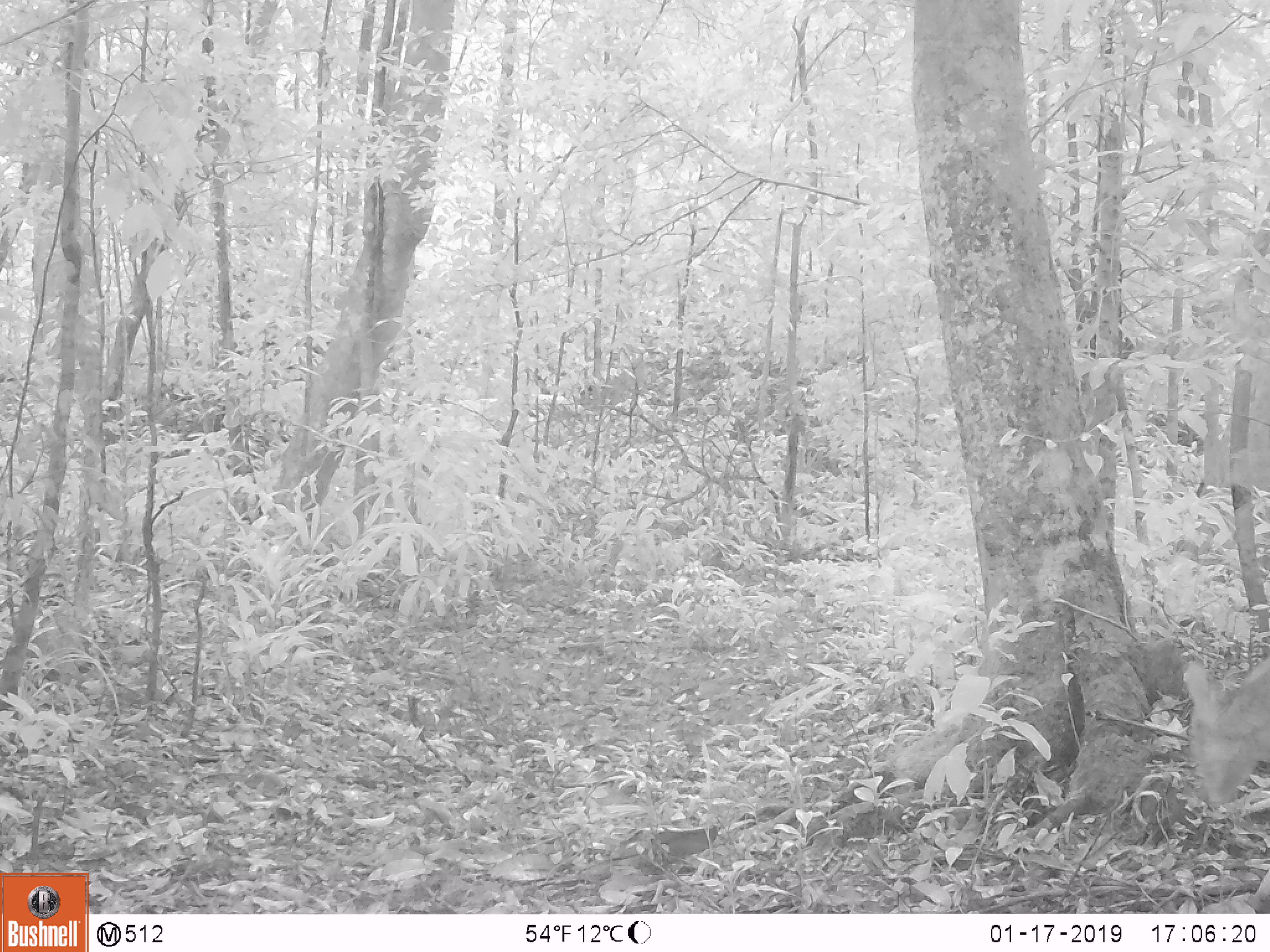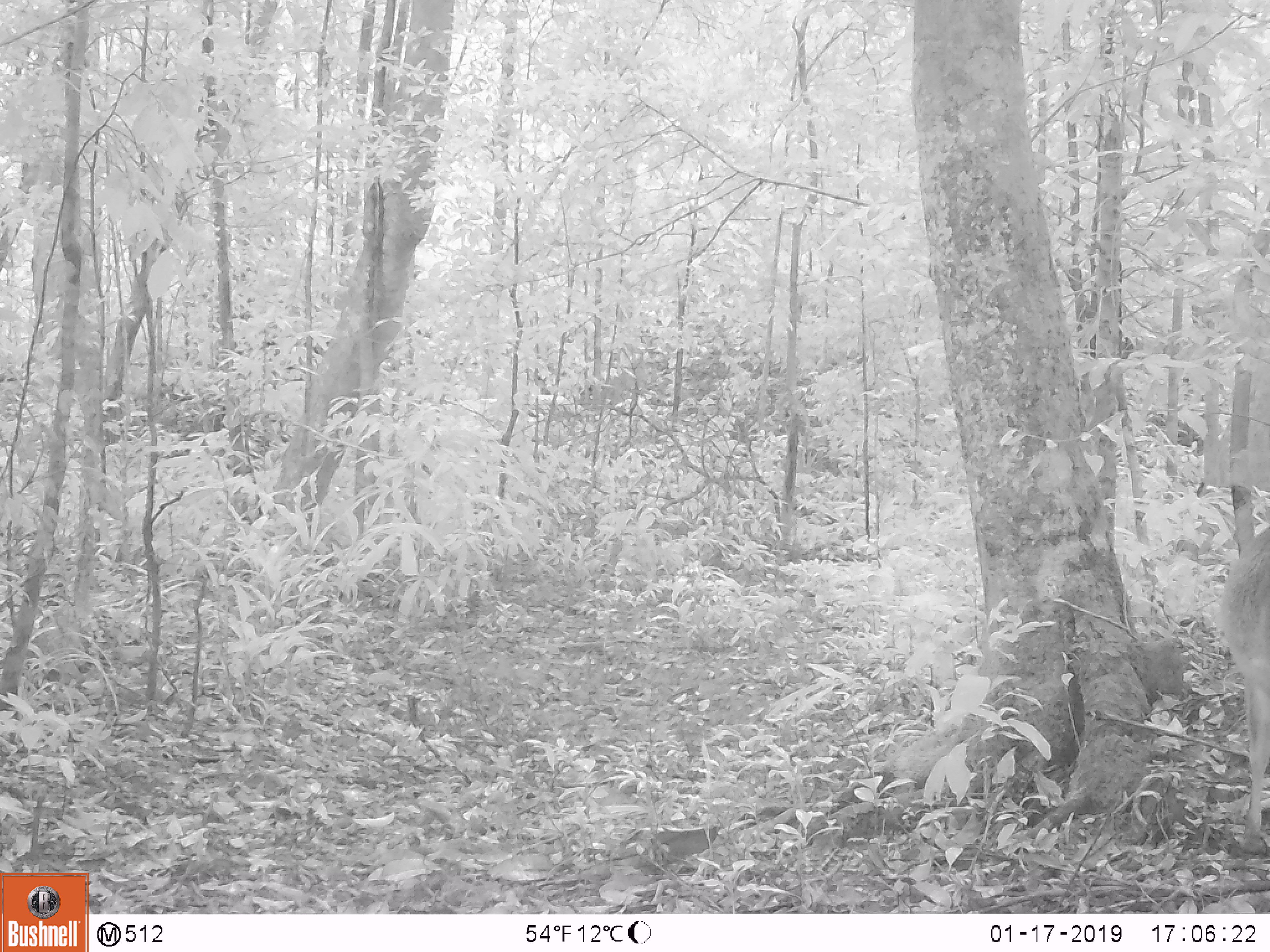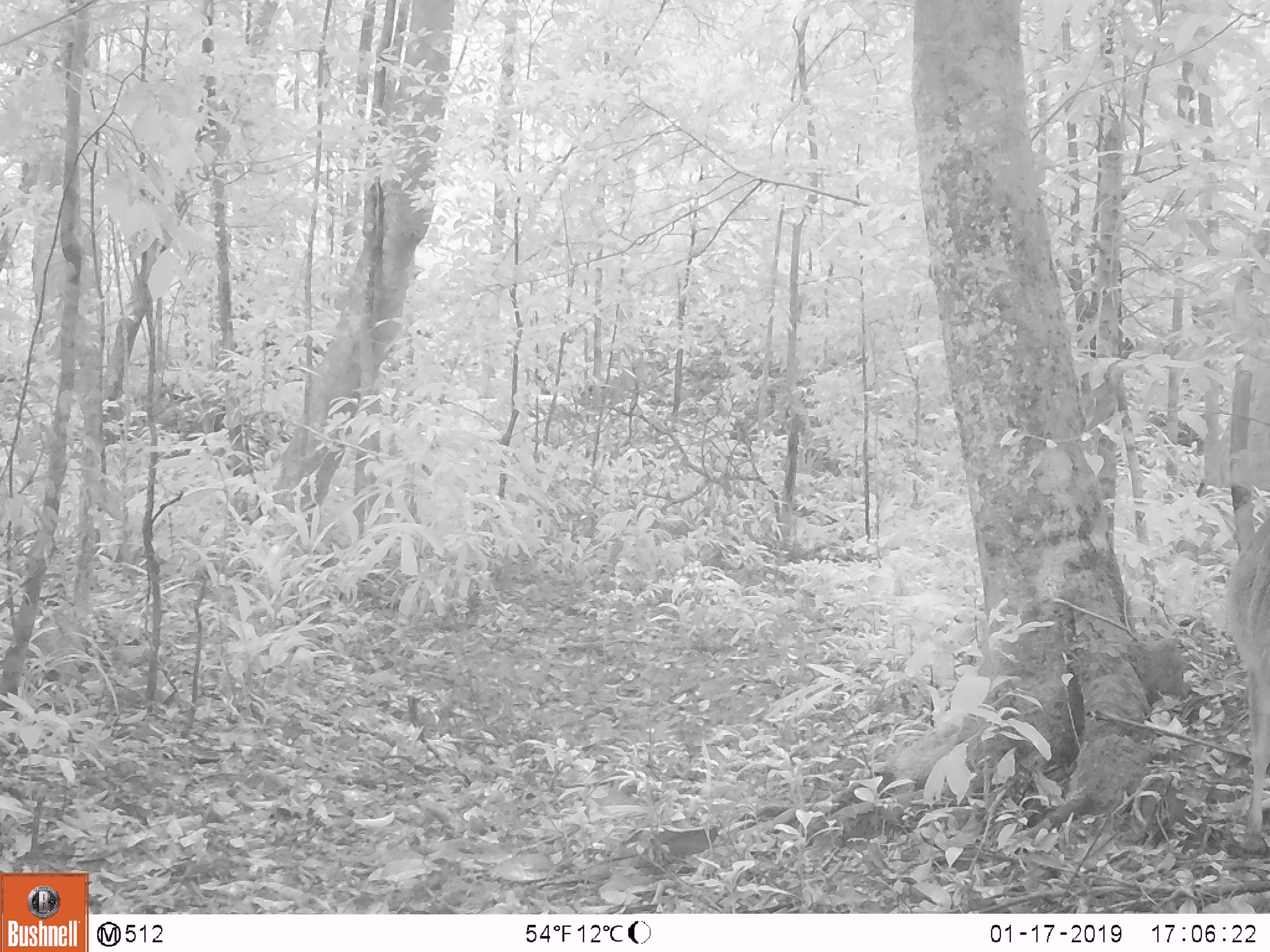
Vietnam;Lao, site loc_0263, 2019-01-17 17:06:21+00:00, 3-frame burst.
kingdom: Animalia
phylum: Chordata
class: Mammalia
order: Artiodactyla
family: Cervidae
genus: Muntiacus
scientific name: Muntiacus vuquangensis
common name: large-antlered muntjac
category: large antlered muntjac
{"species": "large antlered muntjac (large-antlered muntjac) (Muntiacus vuquangensis)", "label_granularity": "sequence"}